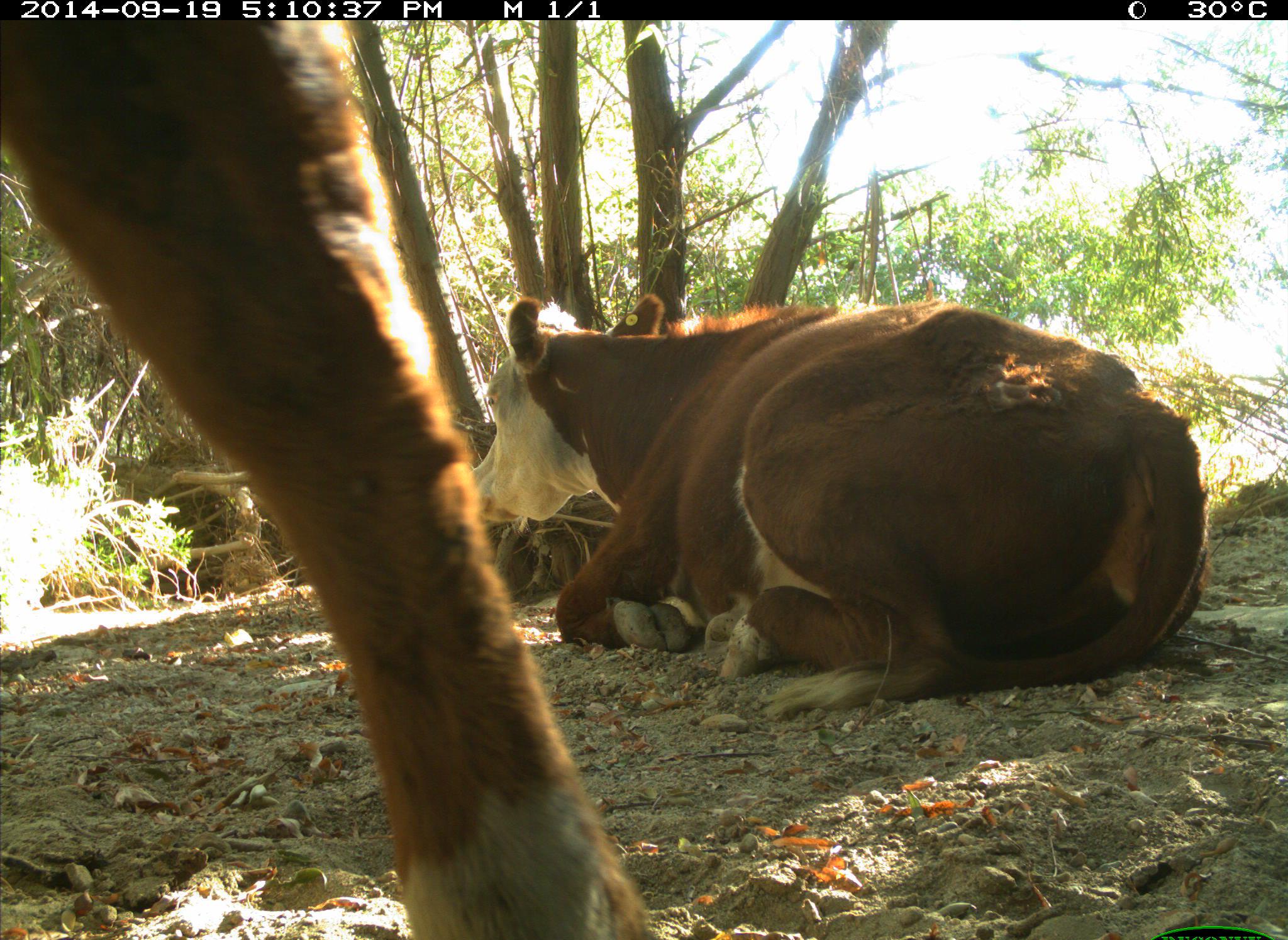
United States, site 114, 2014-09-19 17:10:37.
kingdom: Animalia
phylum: Chordata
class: Mammalia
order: Artiodactyla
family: Bovidae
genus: Bos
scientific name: Bos taurus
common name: cow